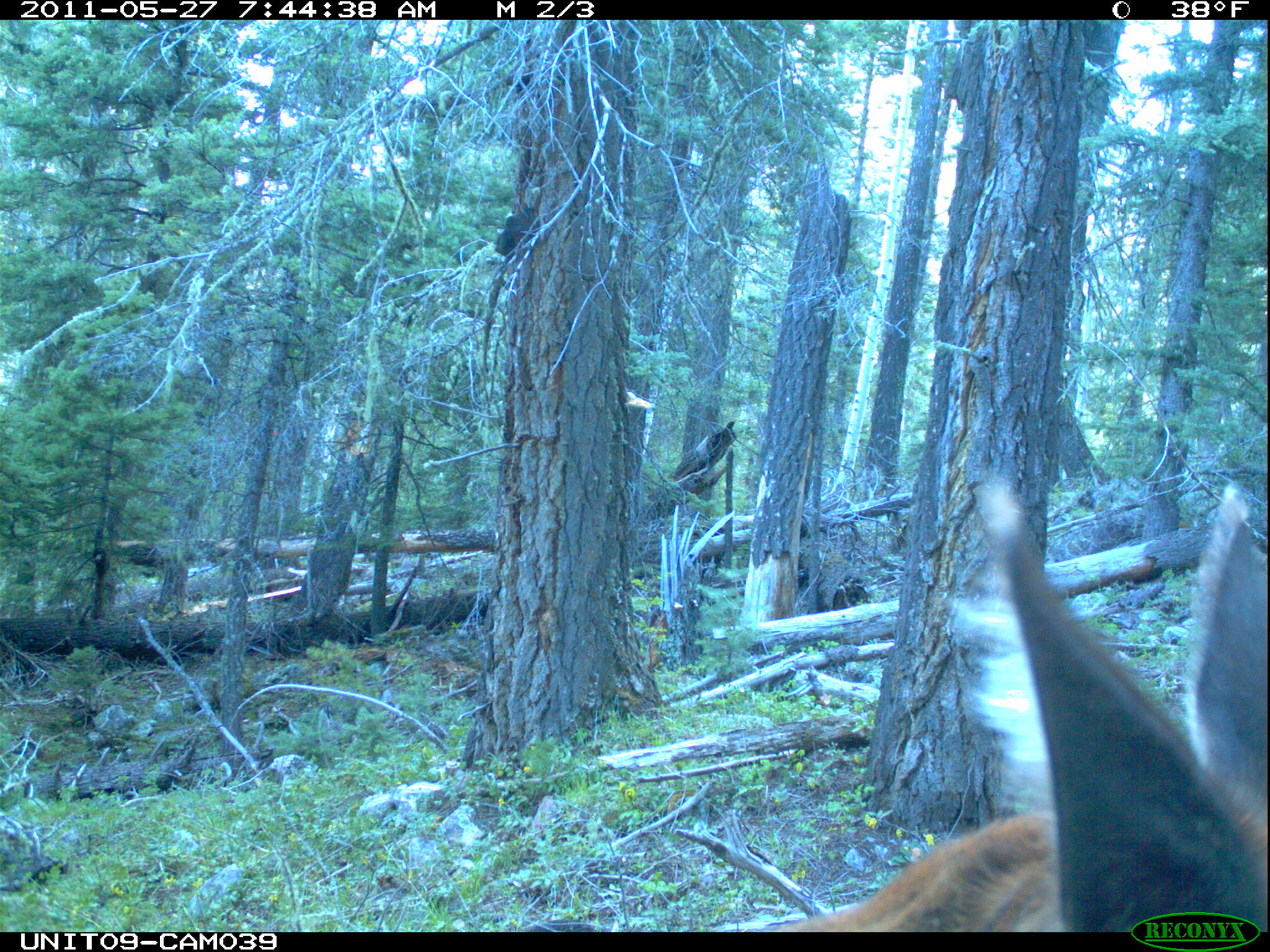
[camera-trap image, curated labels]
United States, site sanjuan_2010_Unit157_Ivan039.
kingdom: Animalia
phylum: Chordata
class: Mammalia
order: Artiodactyla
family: Cervidae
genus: Cervus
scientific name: Cervus elaphus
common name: red deer